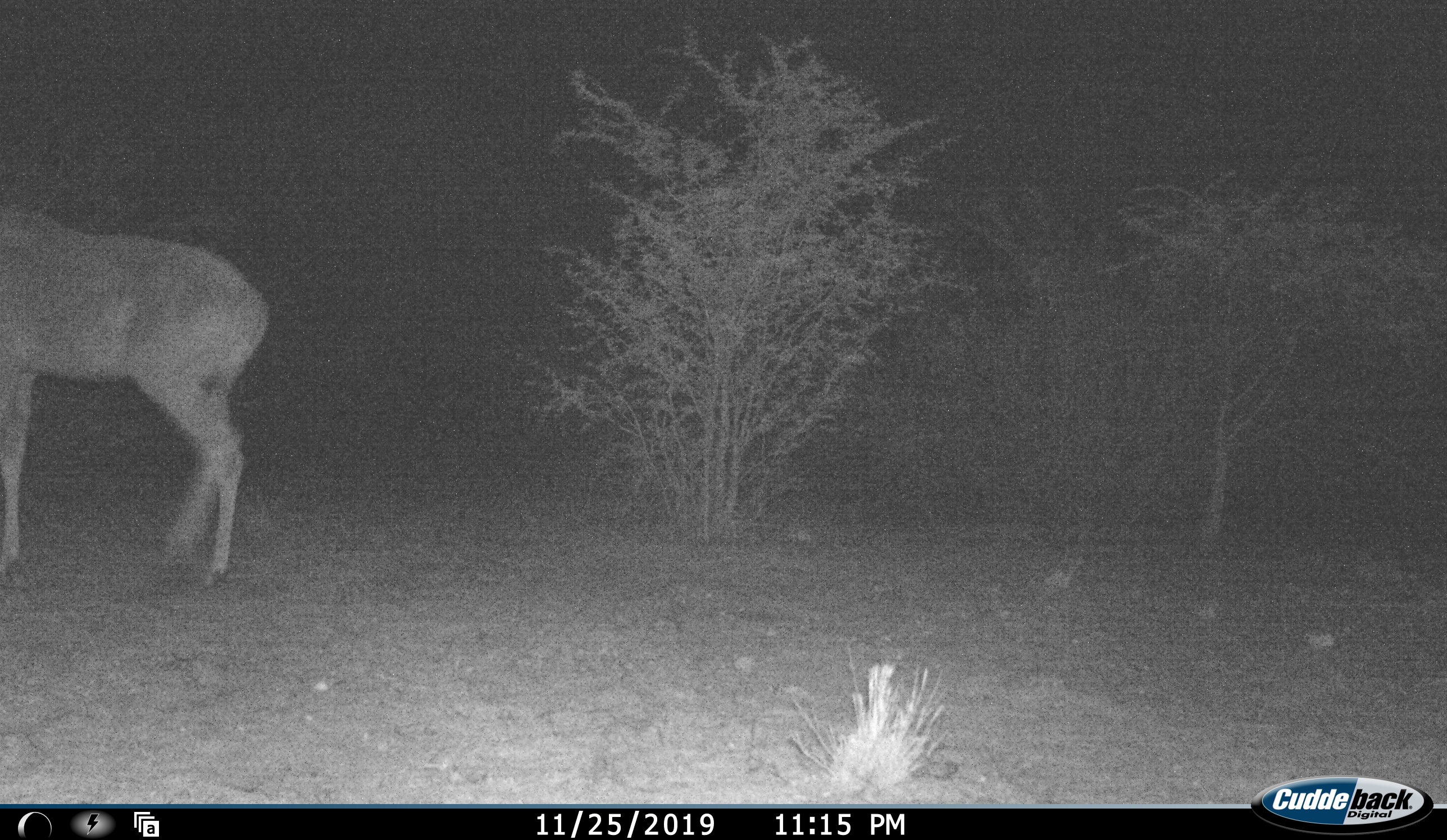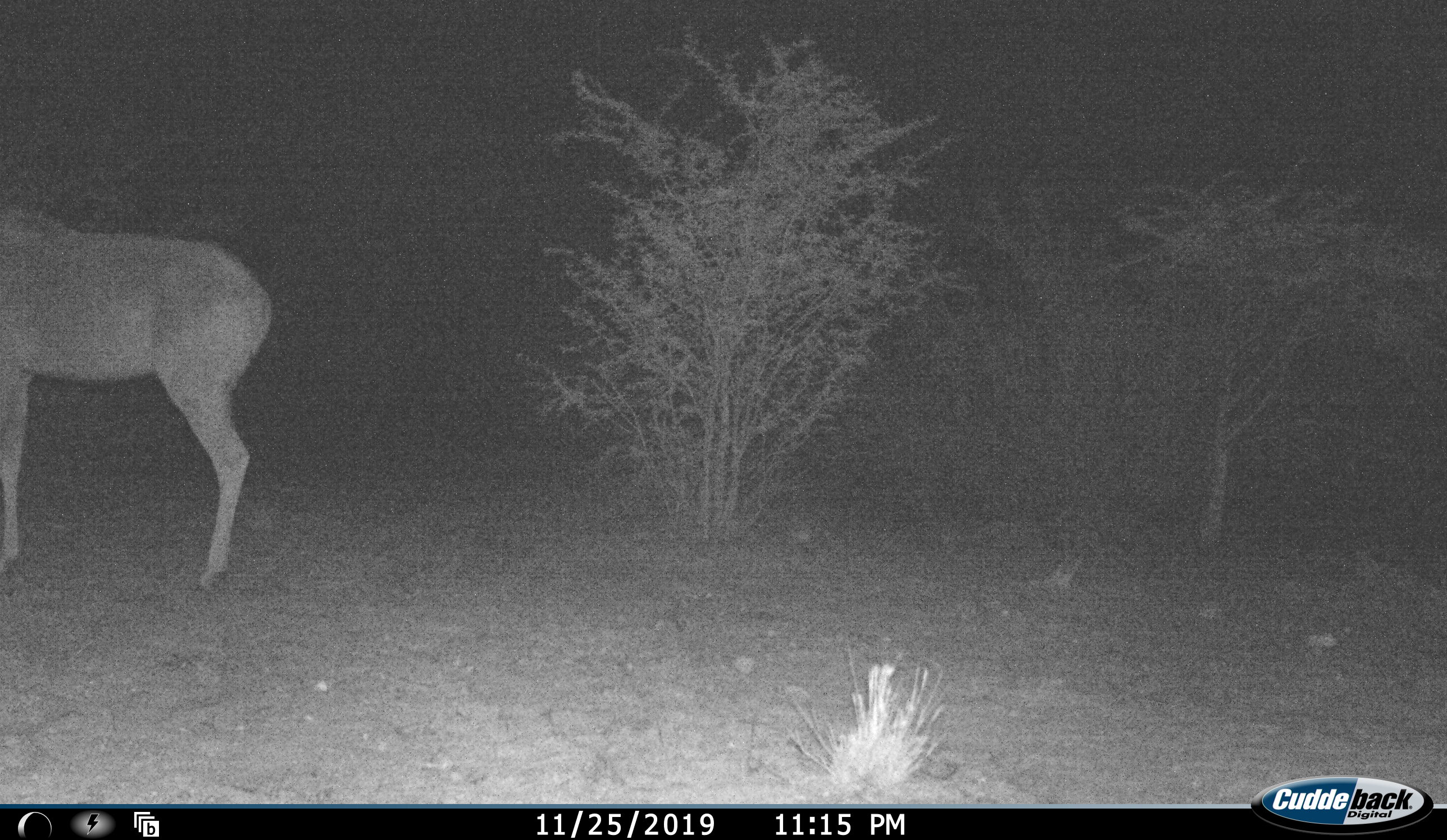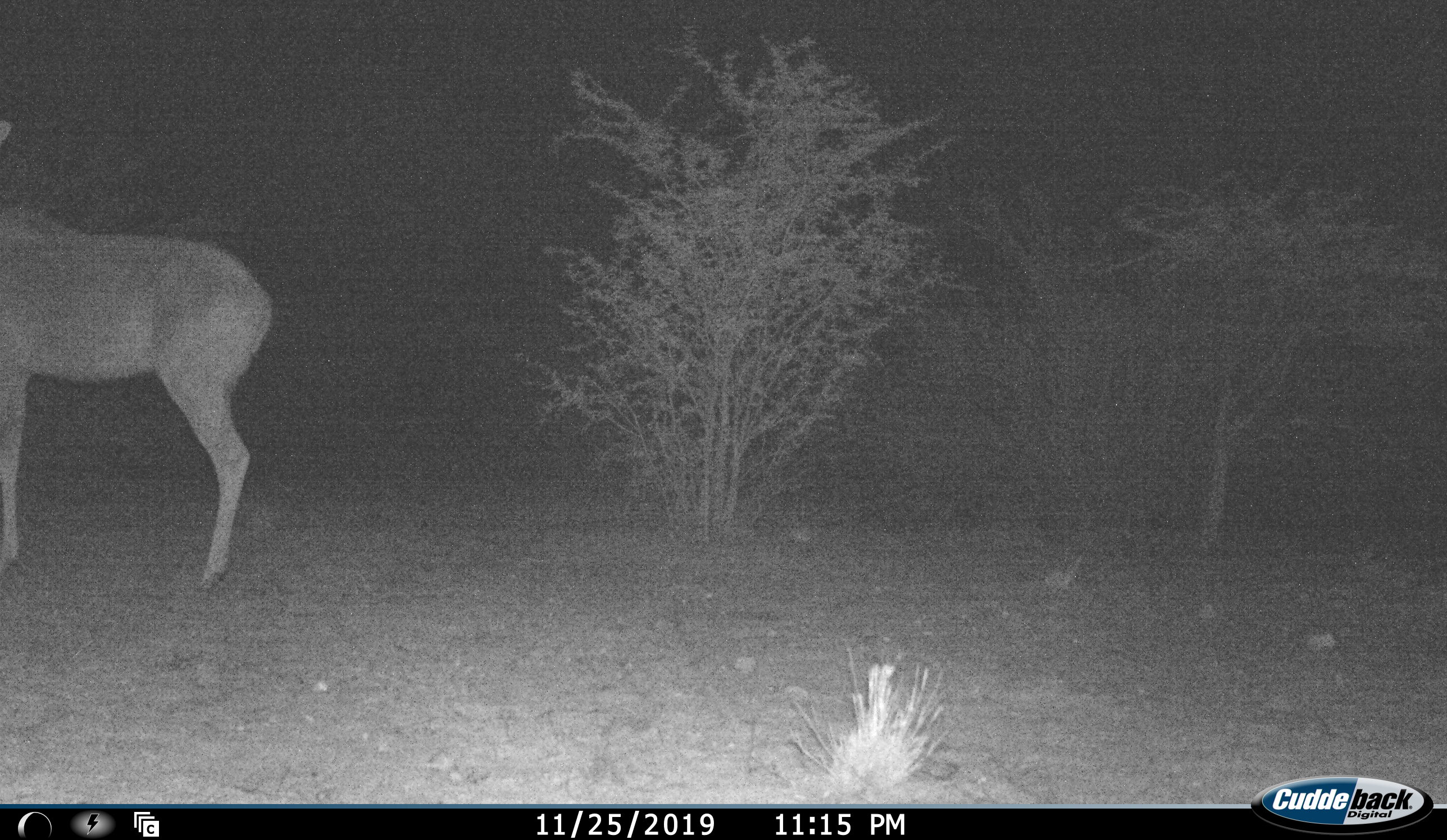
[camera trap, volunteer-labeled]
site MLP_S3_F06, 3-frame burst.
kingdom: Animalia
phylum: Chordata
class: Mammalia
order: Artiodactyla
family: Bovidae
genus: Tragelaphus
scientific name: Tragelaphus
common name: kudu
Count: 1.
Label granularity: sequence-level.